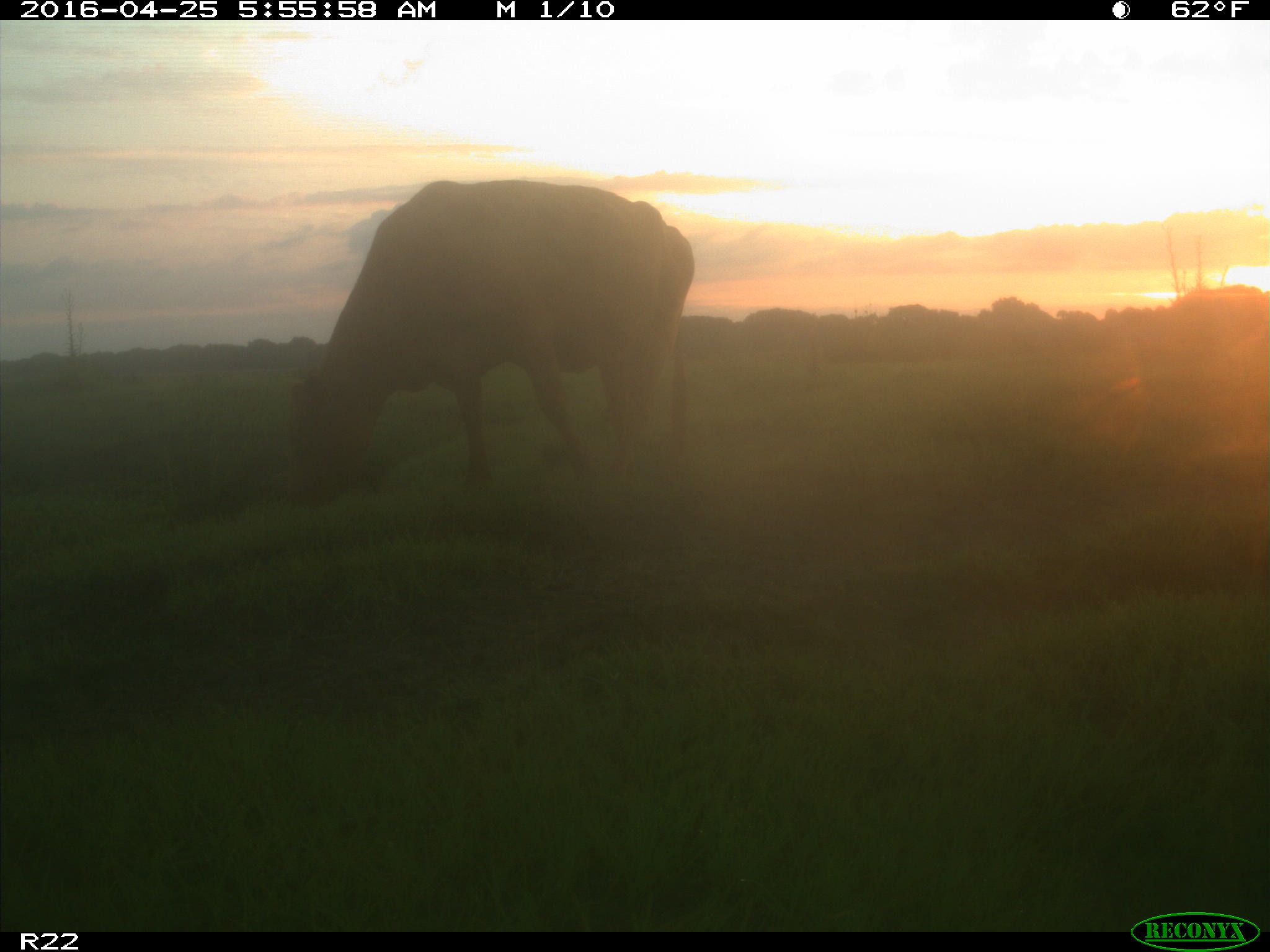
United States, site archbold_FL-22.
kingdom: Animalia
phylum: Chordata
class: Mammalia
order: Artiodactyla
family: Bovidae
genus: Bos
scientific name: Bos taurus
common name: domestic cow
Bos taurus (domestic cow).